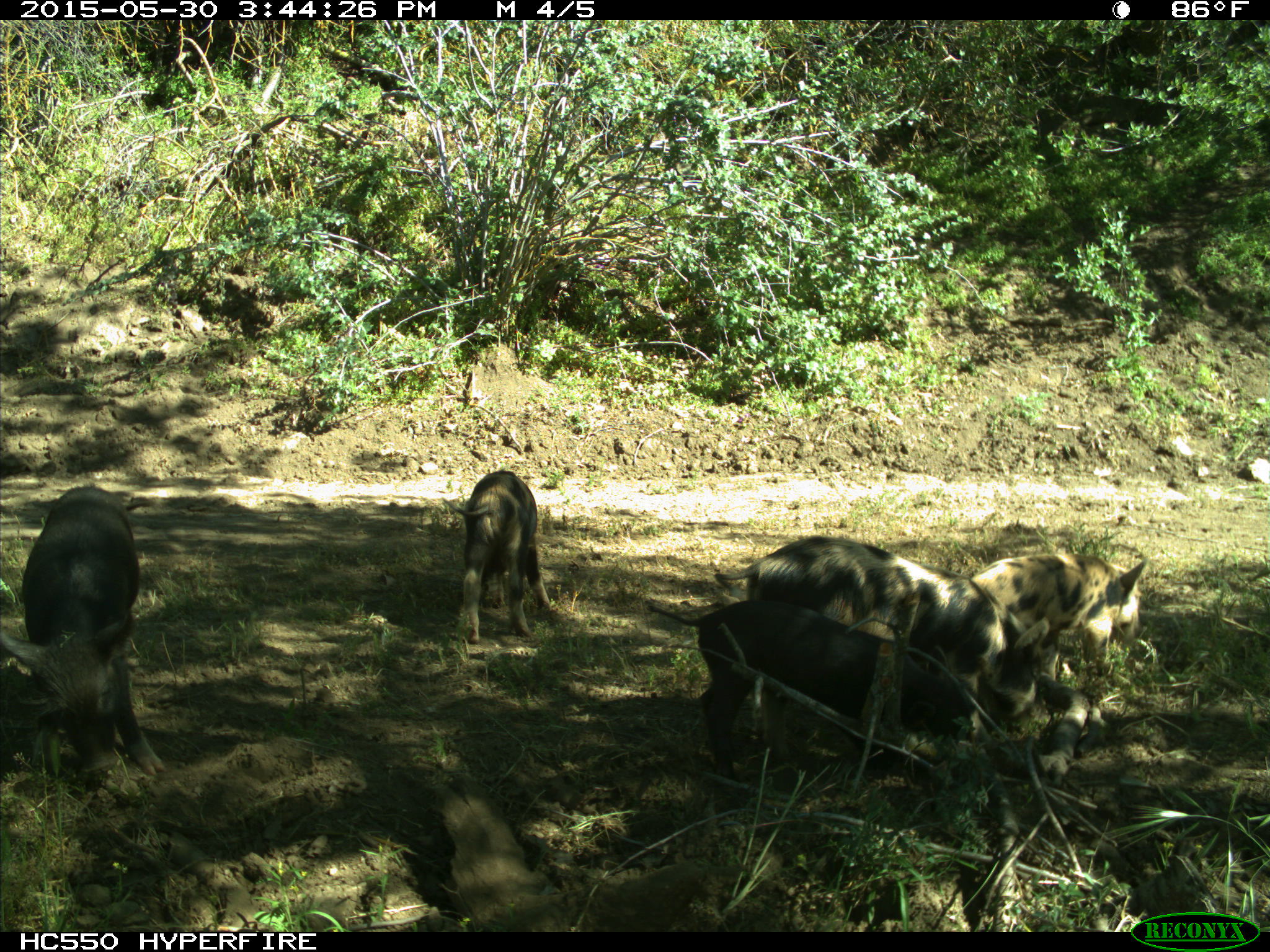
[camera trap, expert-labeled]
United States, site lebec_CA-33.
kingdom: Animalia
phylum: Chordata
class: Mammalia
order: Artiodactyla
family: Suidae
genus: Sus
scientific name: Sus scrofa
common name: wild boar